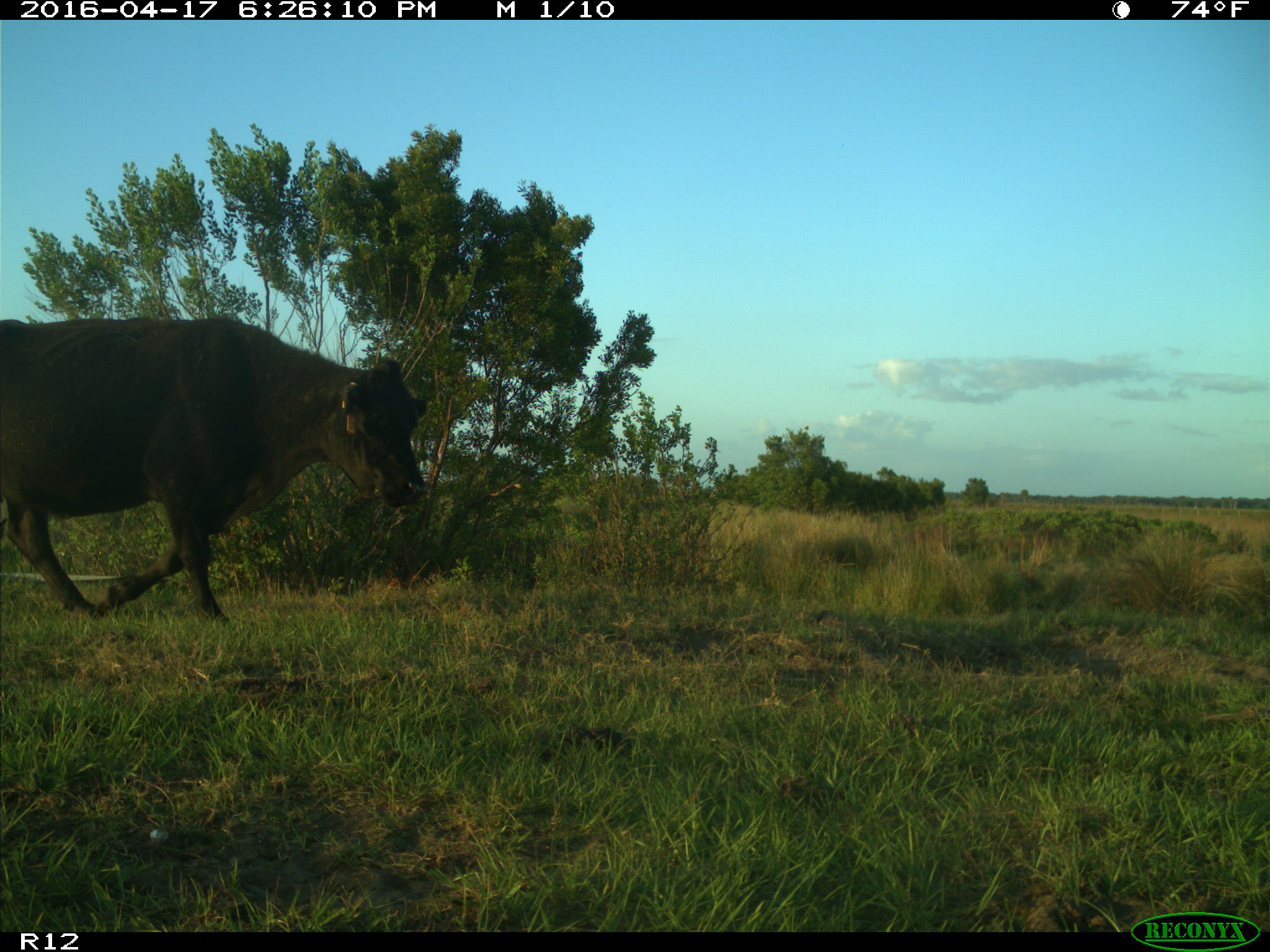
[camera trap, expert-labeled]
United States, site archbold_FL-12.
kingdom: Animalia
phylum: Chordata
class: Mammalia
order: Artiodactyla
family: Bovidae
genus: Bos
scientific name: Bos taurus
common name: domestic cow